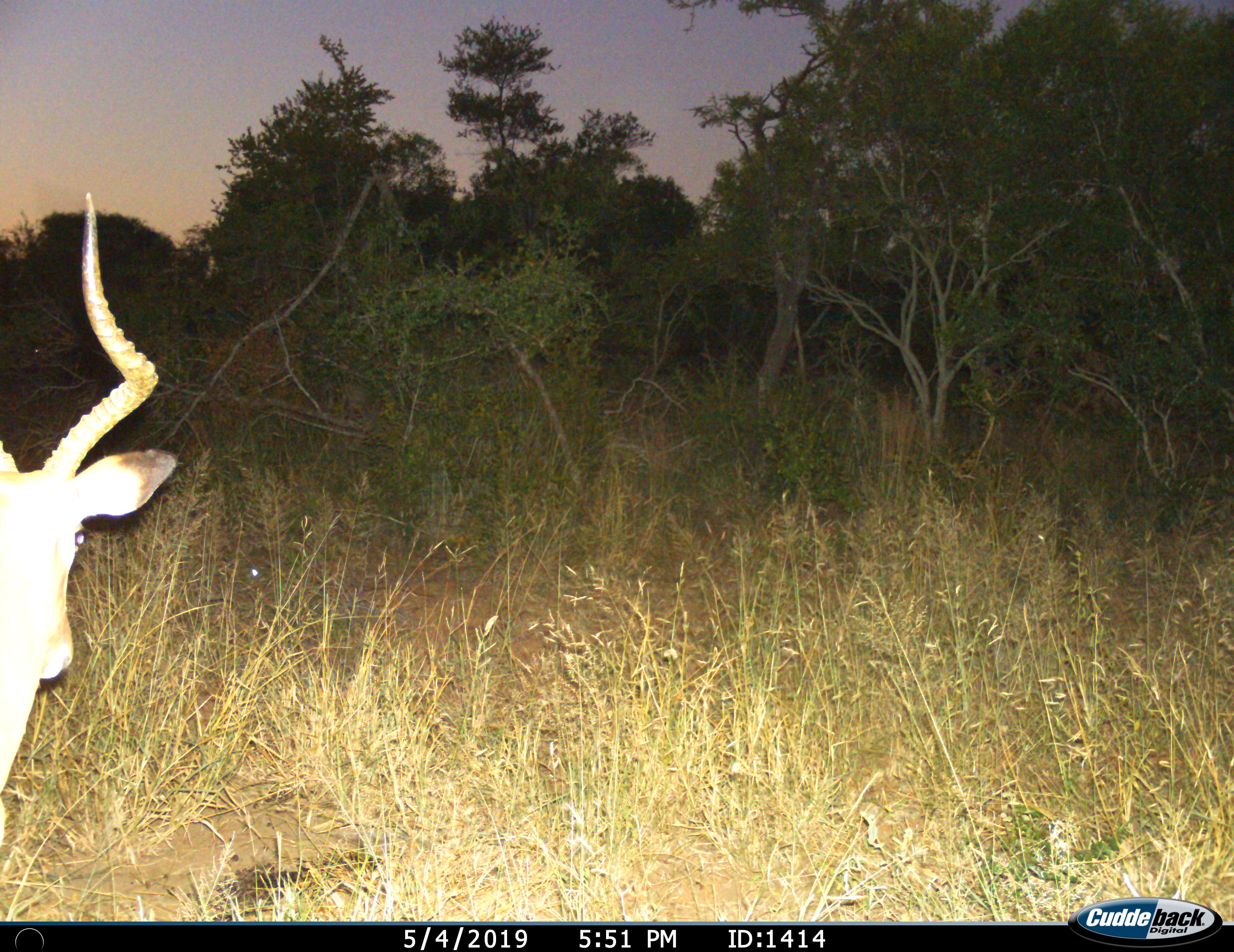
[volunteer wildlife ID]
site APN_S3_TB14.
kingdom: Animalia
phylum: Chordata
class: Mammalia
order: Artiodactyla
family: Bovidae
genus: Aepyceros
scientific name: Aepyceros melampus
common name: impala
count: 1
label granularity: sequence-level